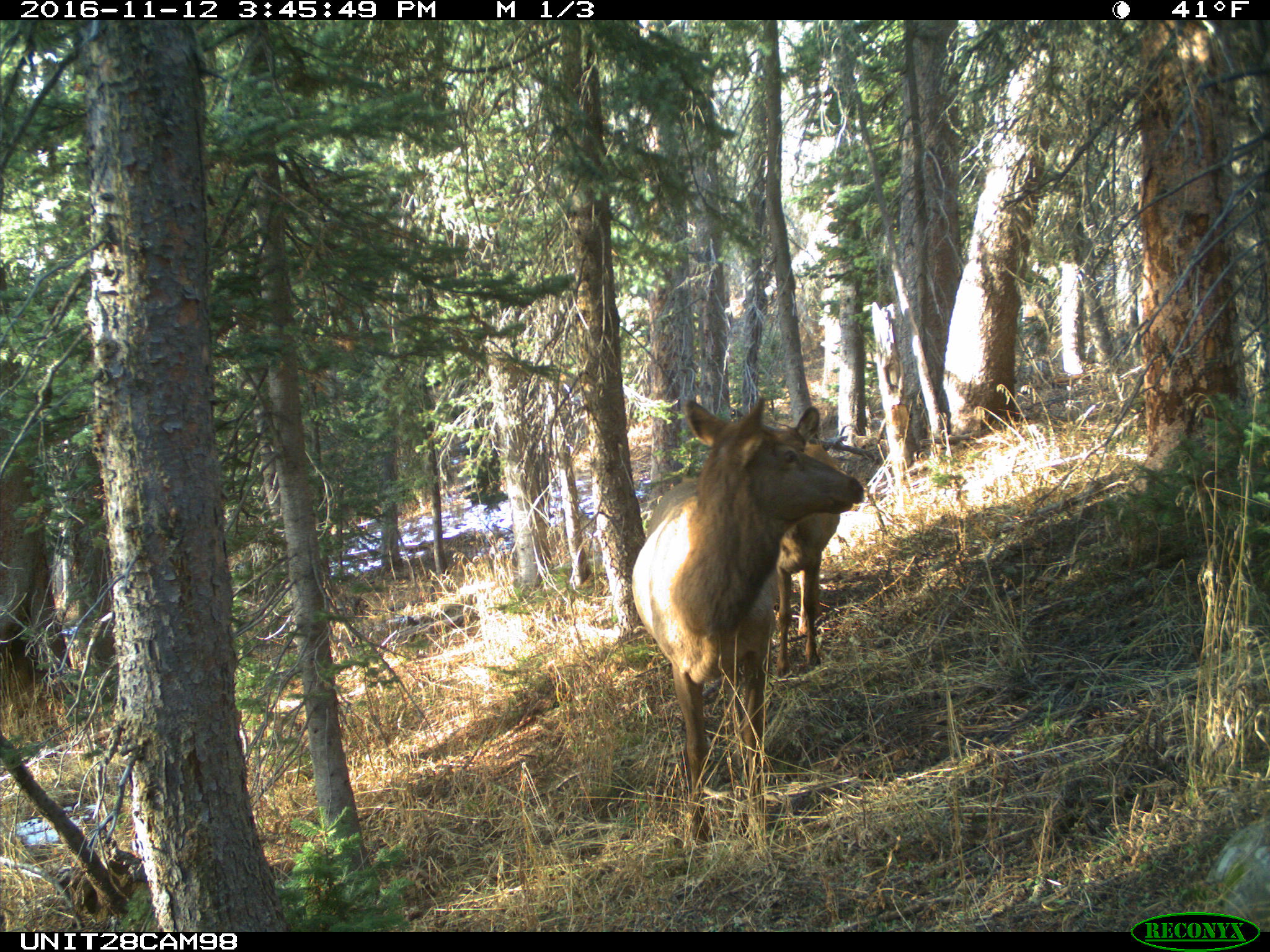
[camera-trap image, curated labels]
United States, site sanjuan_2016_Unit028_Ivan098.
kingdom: Animalia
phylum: Chordata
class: Mammalia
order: Artiodactyla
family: Cervidae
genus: Cervus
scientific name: Cervus elaphus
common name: red deer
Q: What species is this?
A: Cervus elaphus (red deer).